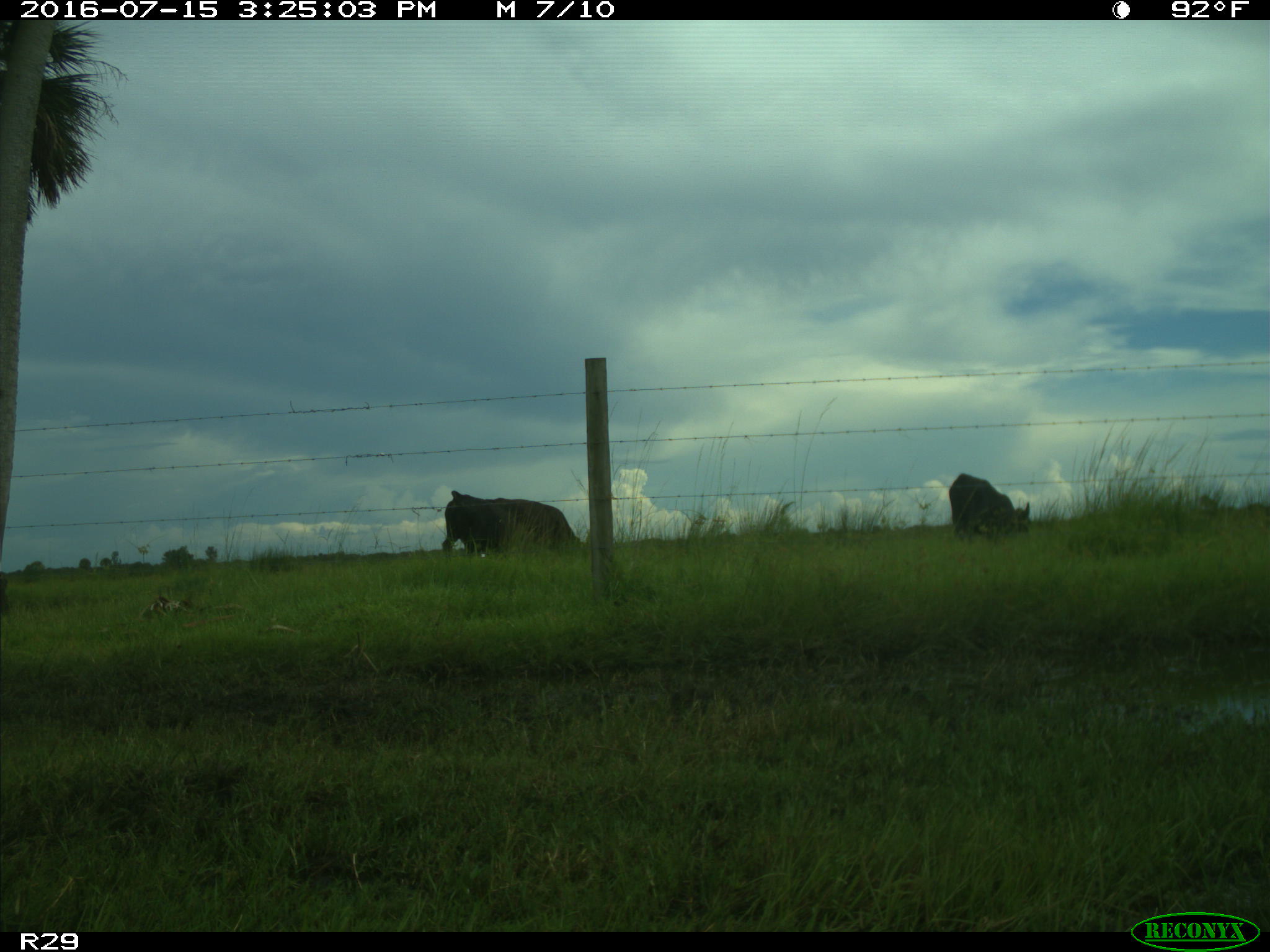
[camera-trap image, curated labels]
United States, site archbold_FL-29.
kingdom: Animalia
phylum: Chordata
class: Mammalia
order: Artiodactyla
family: Bovidae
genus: Bos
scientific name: Bos taurus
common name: domestic cow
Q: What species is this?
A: Bos taurus (domestic cow).